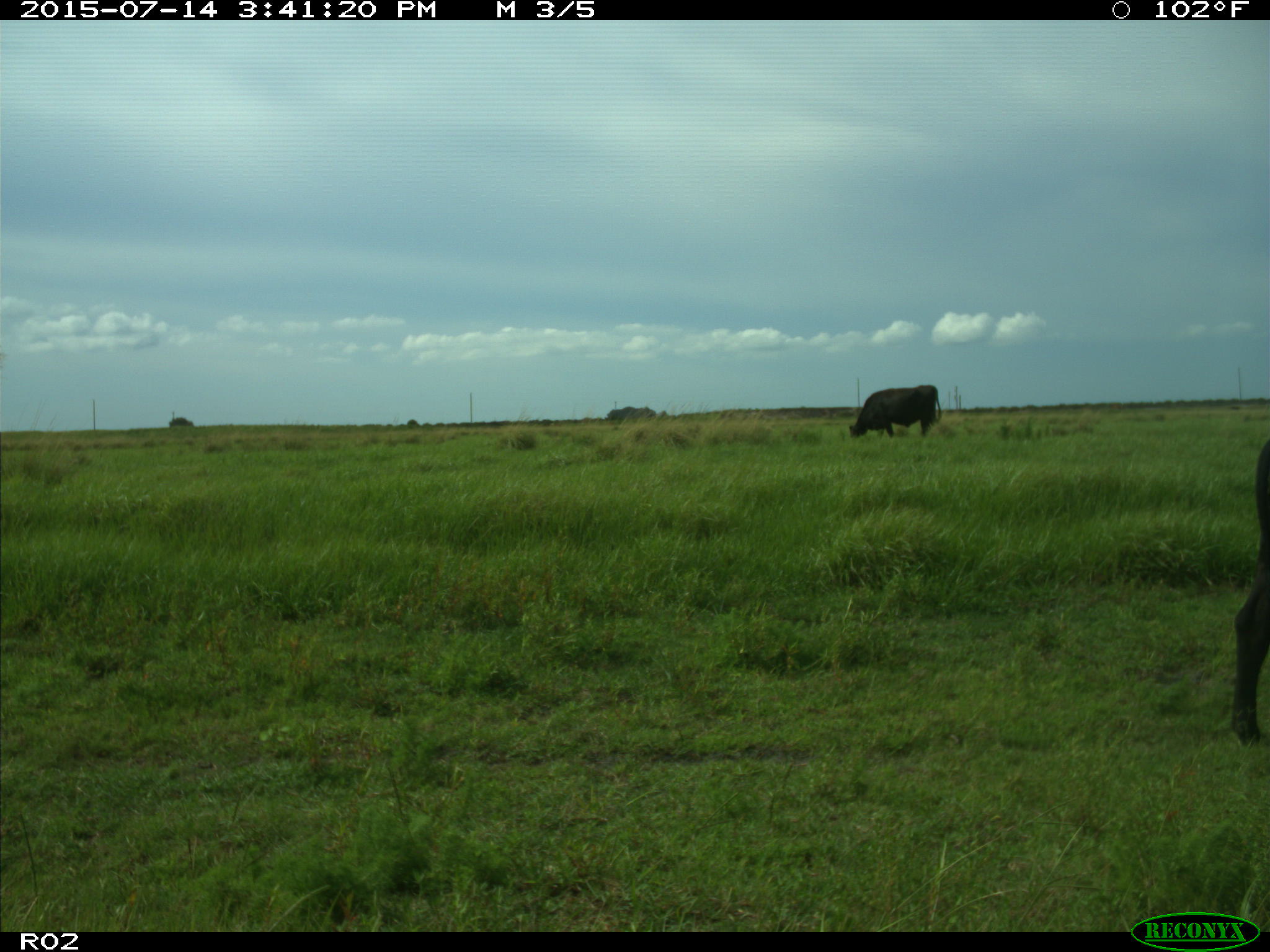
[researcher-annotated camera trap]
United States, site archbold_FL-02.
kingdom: Animalia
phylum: Chordata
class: Mammalia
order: Artiodactyla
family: Bovidae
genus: Bos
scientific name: Bos taurus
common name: domestic cow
Bos taurus (domestic cow).